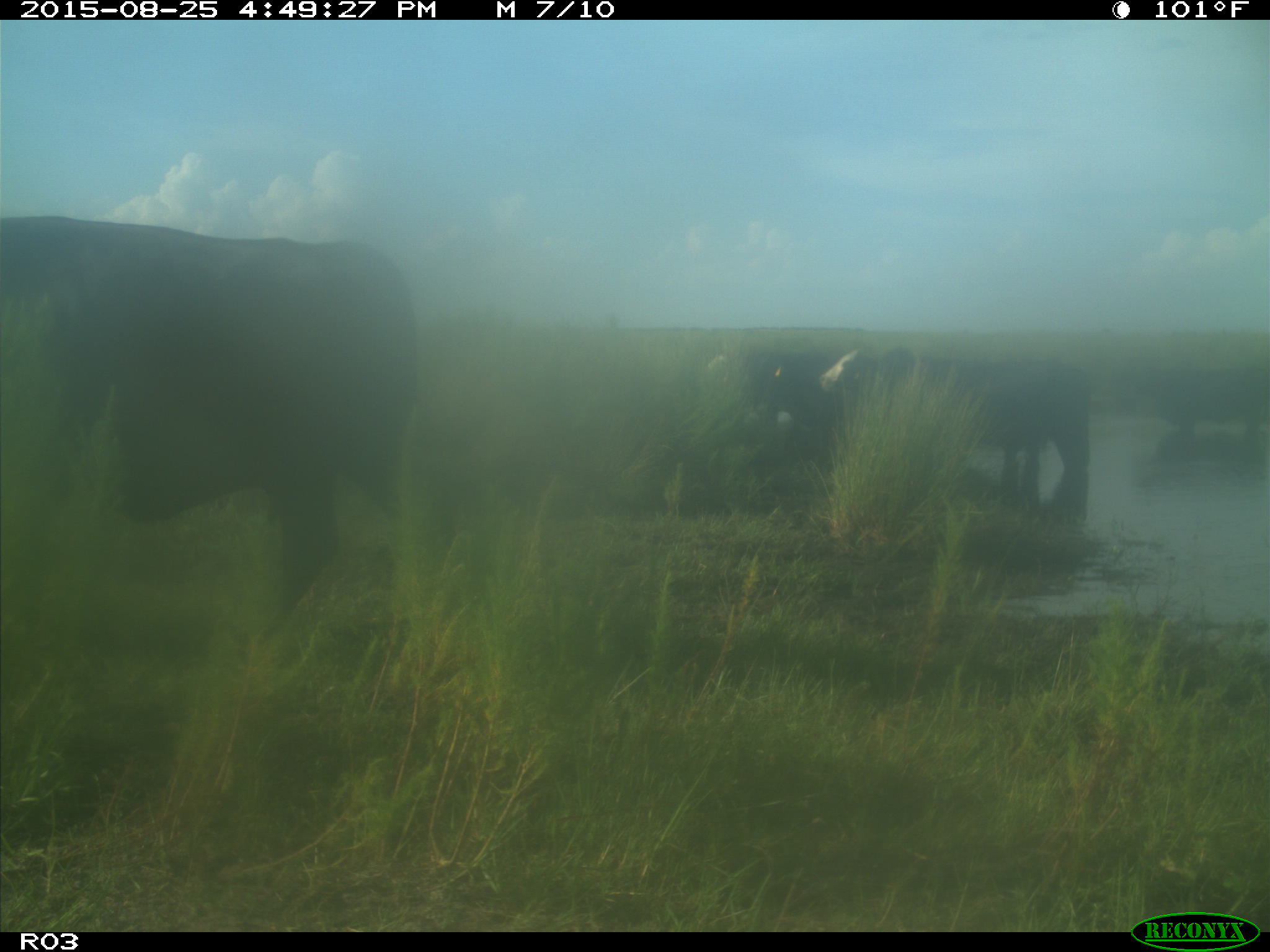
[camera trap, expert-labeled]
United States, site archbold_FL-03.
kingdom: Animalia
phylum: Chordata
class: Mammalia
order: Artiodactyla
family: Bovidae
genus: Bos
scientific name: Bos taurus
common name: domestic cow